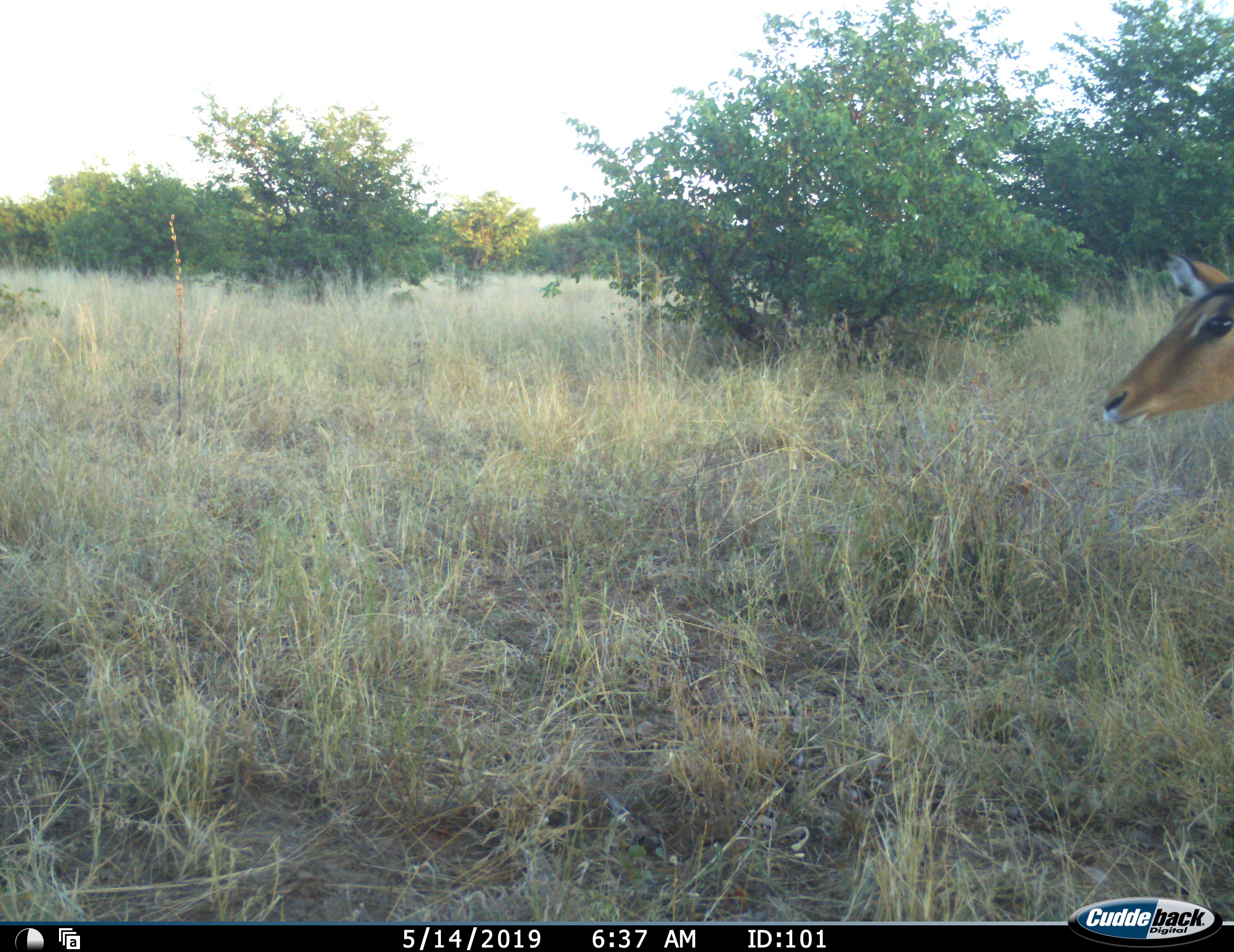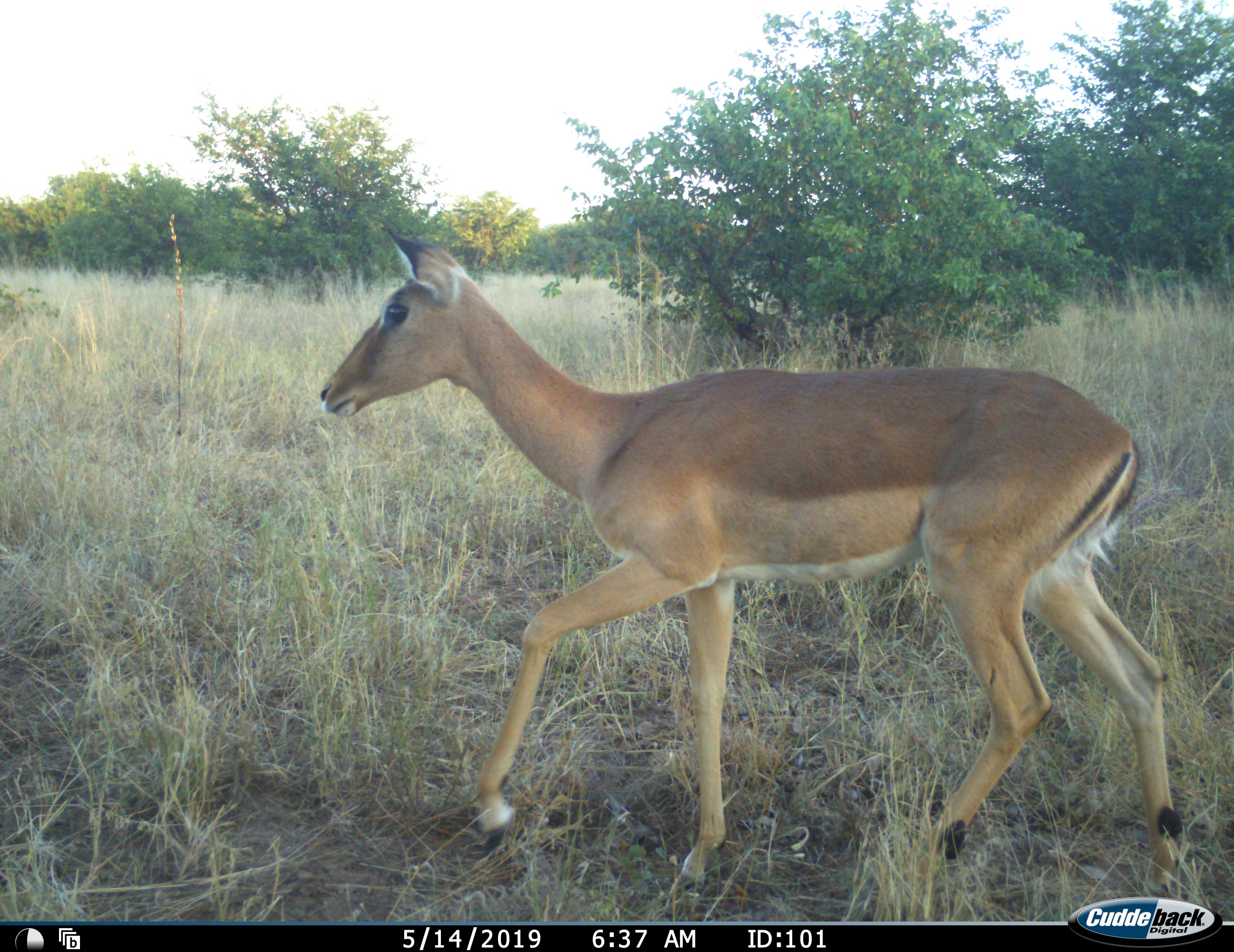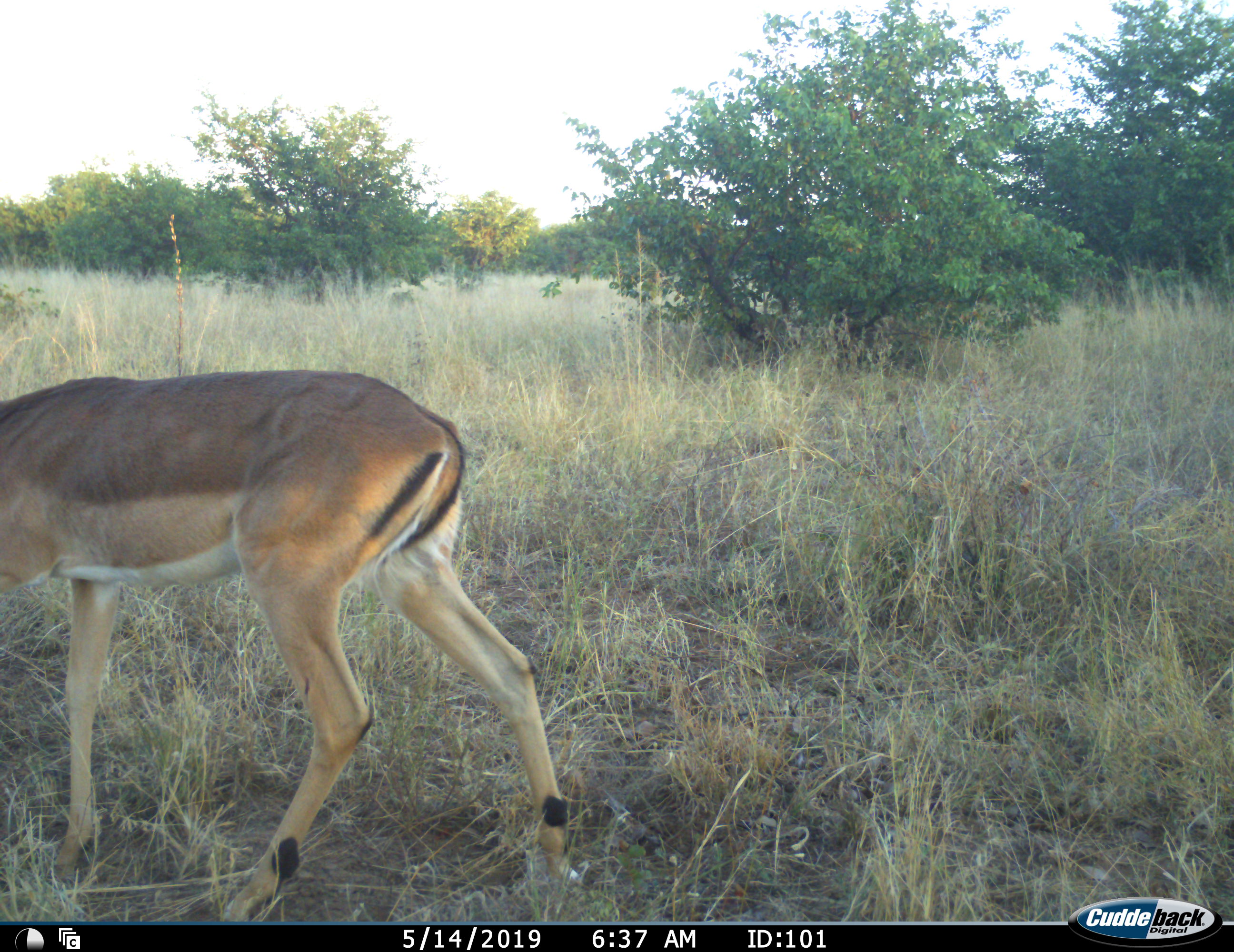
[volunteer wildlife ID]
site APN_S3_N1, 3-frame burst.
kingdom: Animalia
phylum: Chordata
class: Mammalia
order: Artiodactyla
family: Bovidae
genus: Aepyceros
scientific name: Aepyceros melampus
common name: impala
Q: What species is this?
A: Impala (Aepyceros melampus).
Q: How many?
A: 1.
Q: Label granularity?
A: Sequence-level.